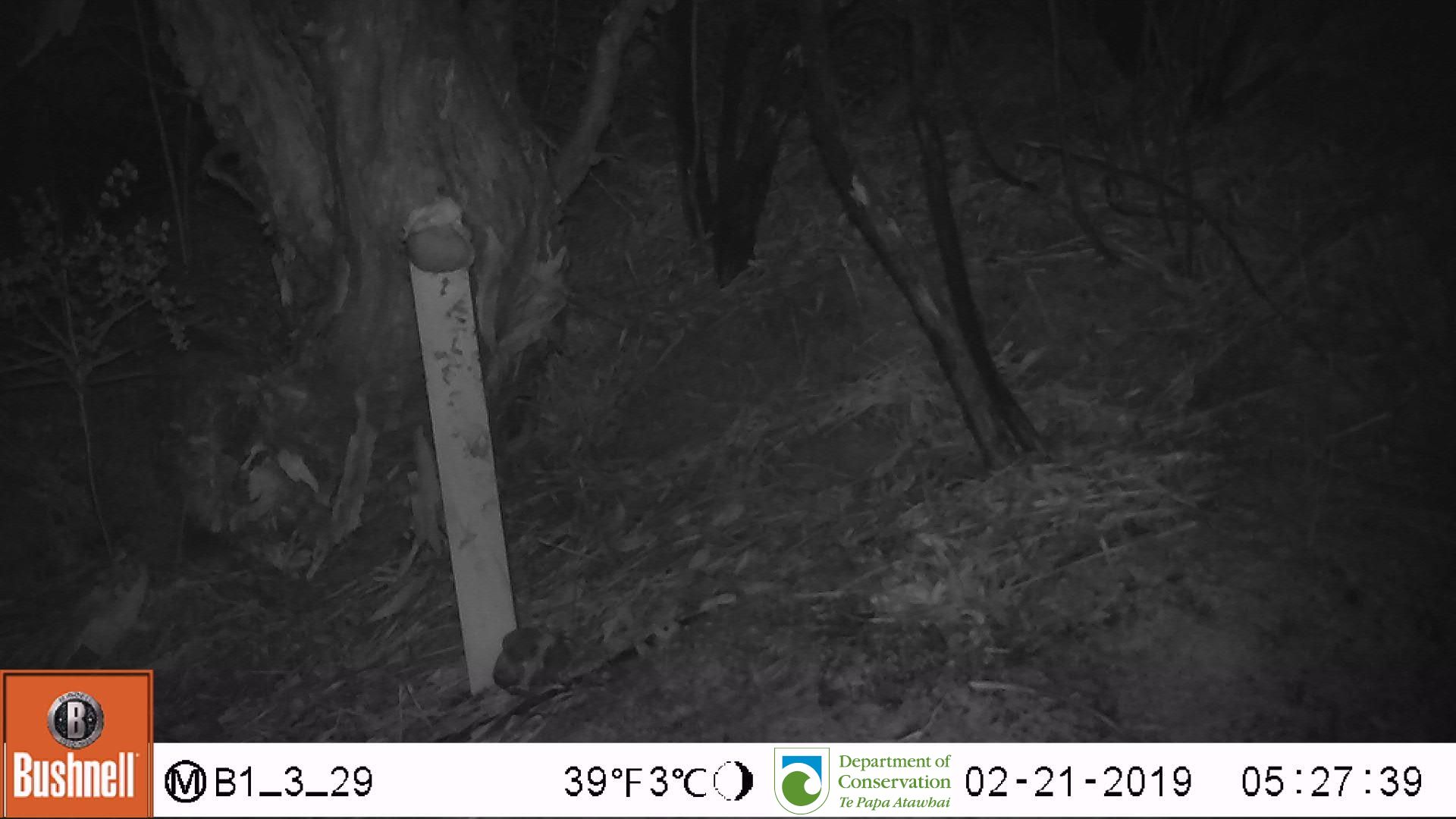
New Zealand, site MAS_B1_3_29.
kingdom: Animalia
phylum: Chordata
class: Mammalia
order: Rodentia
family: Muridae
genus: Mus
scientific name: Mus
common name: mouse